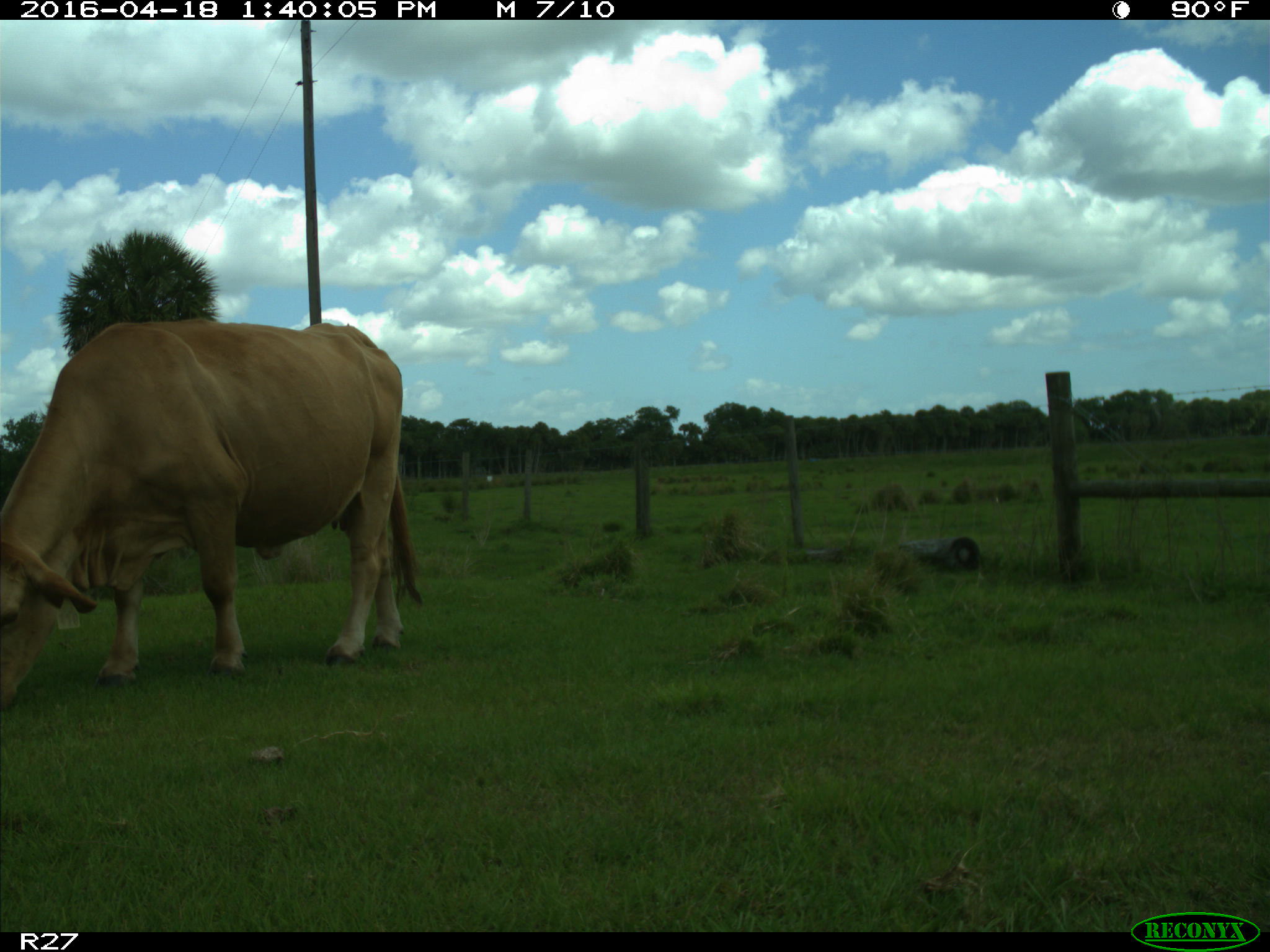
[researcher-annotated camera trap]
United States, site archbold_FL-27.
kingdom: Animalia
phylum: Chordata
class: Mammalia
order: Artiodactyla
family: Bovidae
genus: Bos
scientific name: Bos taurus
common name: domestic cow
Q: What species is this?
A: Bos taurus (domestic cow).